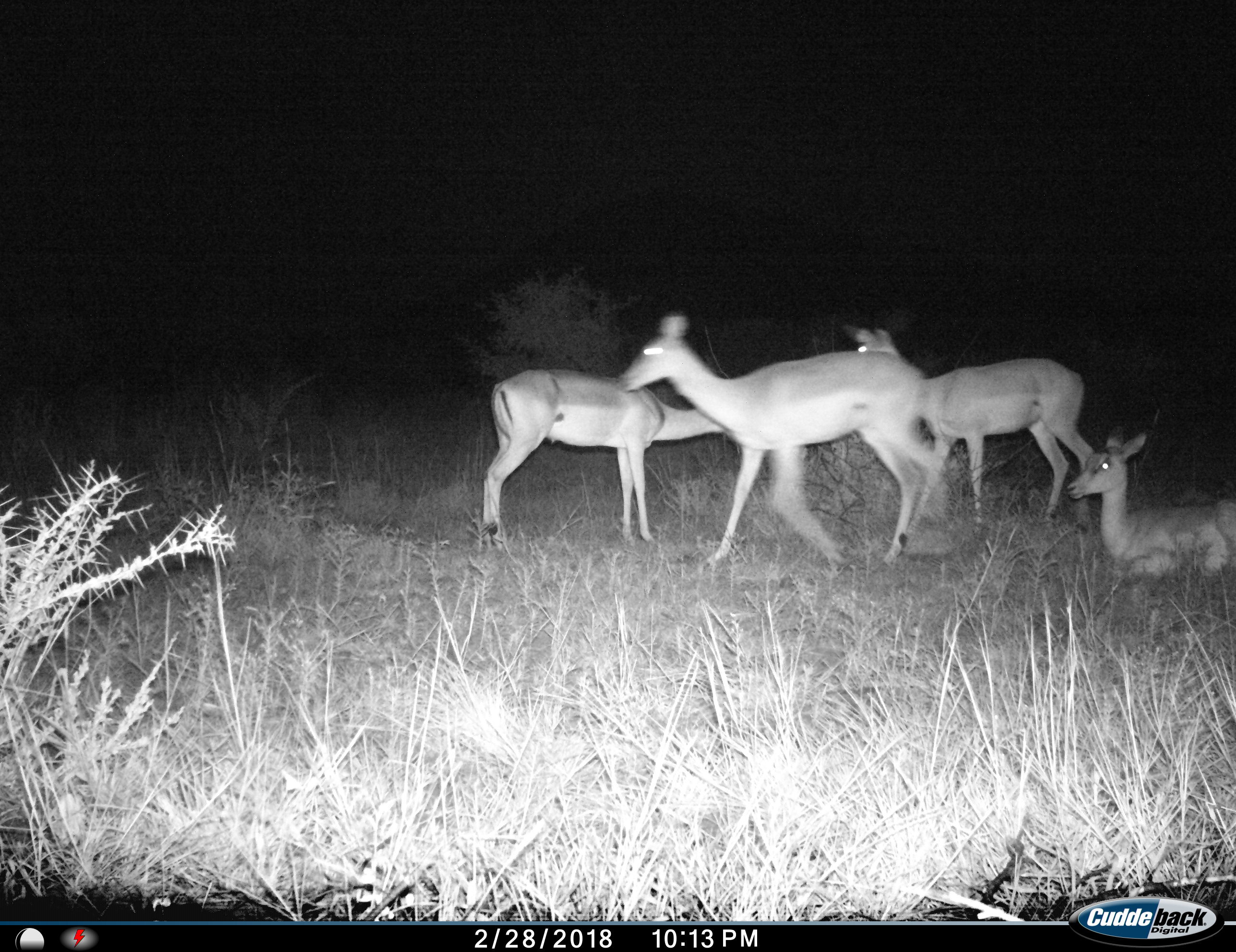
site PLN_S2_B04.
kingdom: Animalia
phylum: Chordata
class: Mammalia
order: Artiodactyla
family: Bovidae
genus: Aepyceros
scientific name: Aepyceros melampus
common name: impala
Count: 4.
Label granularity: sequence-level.